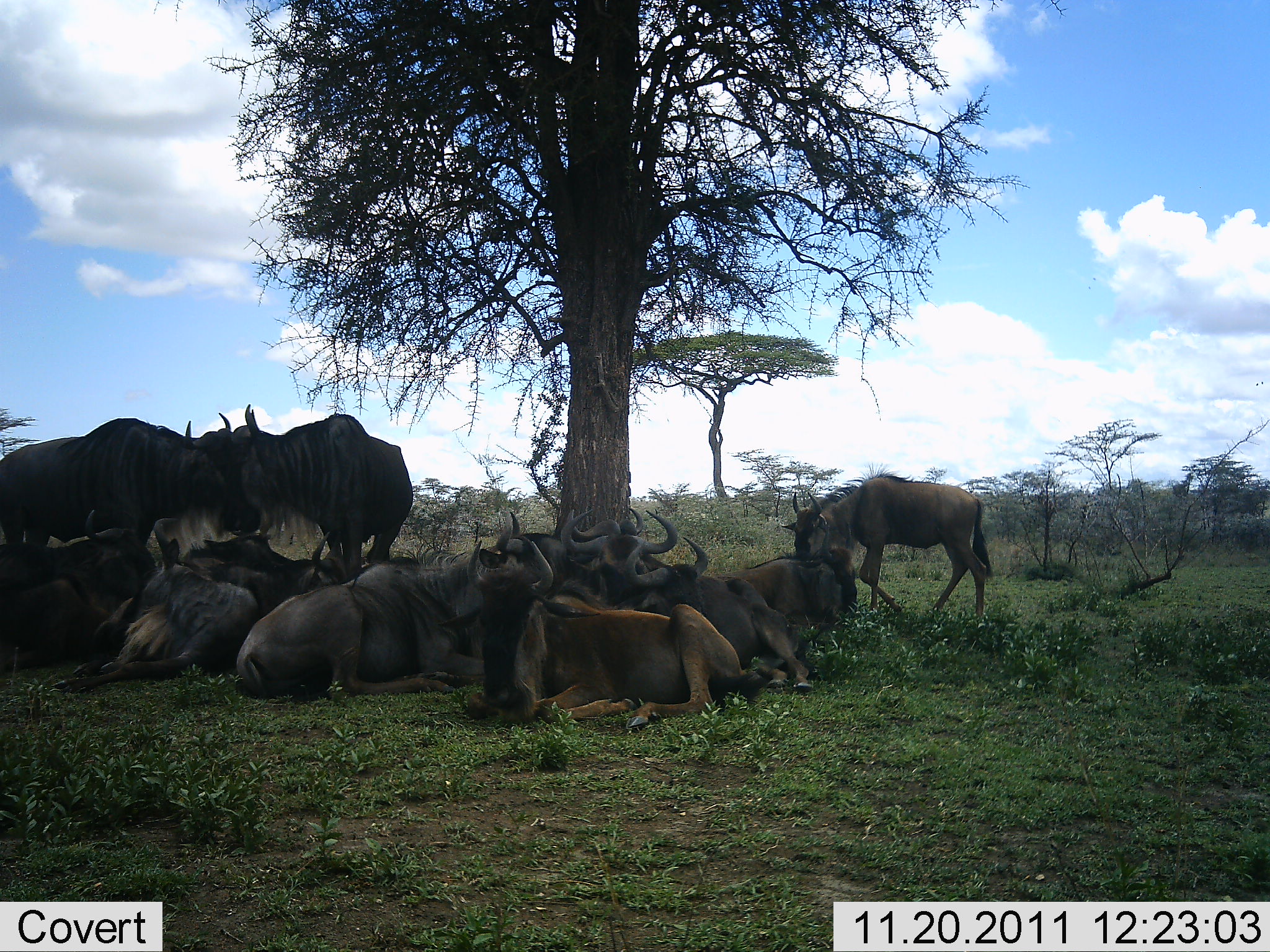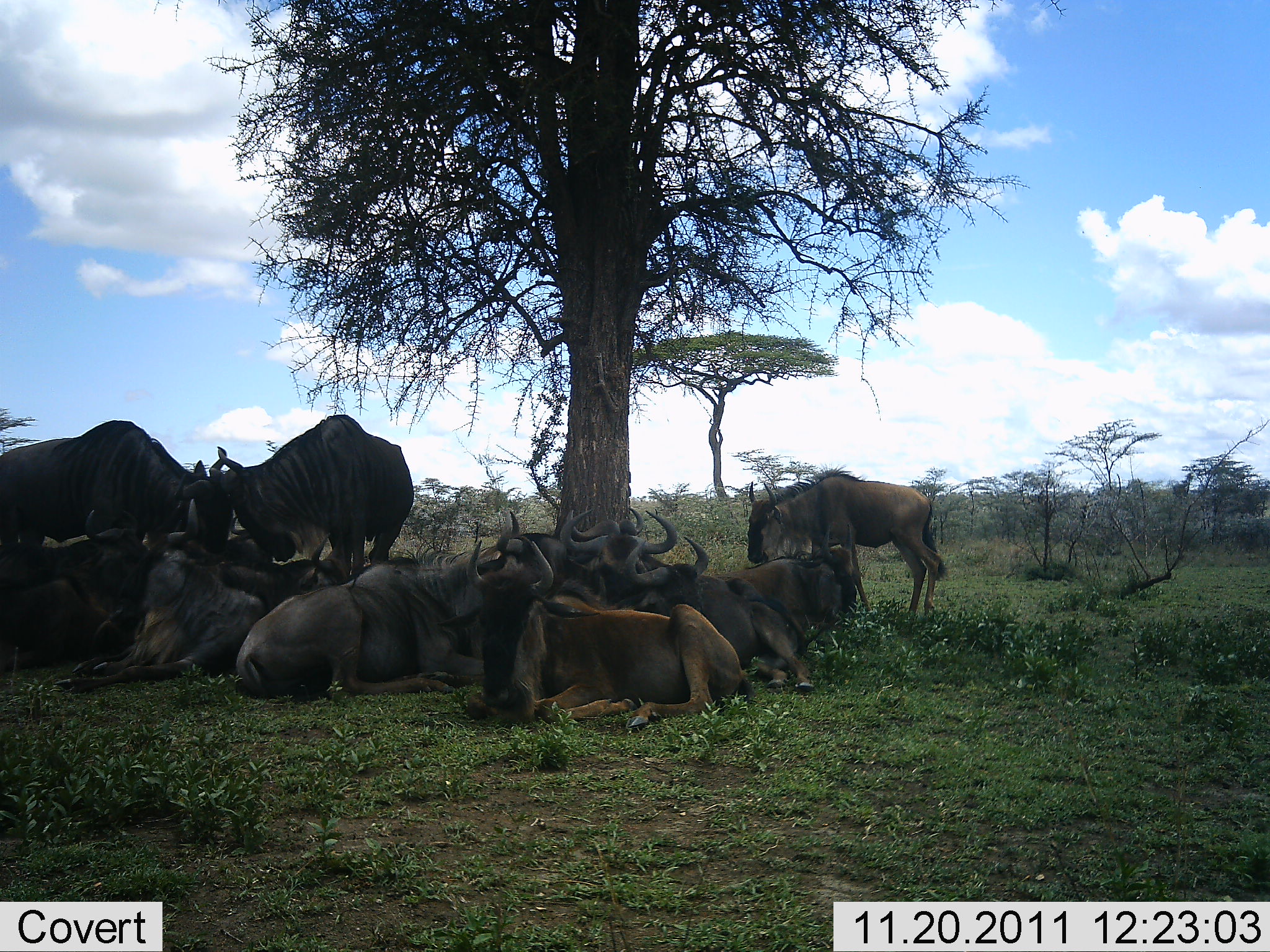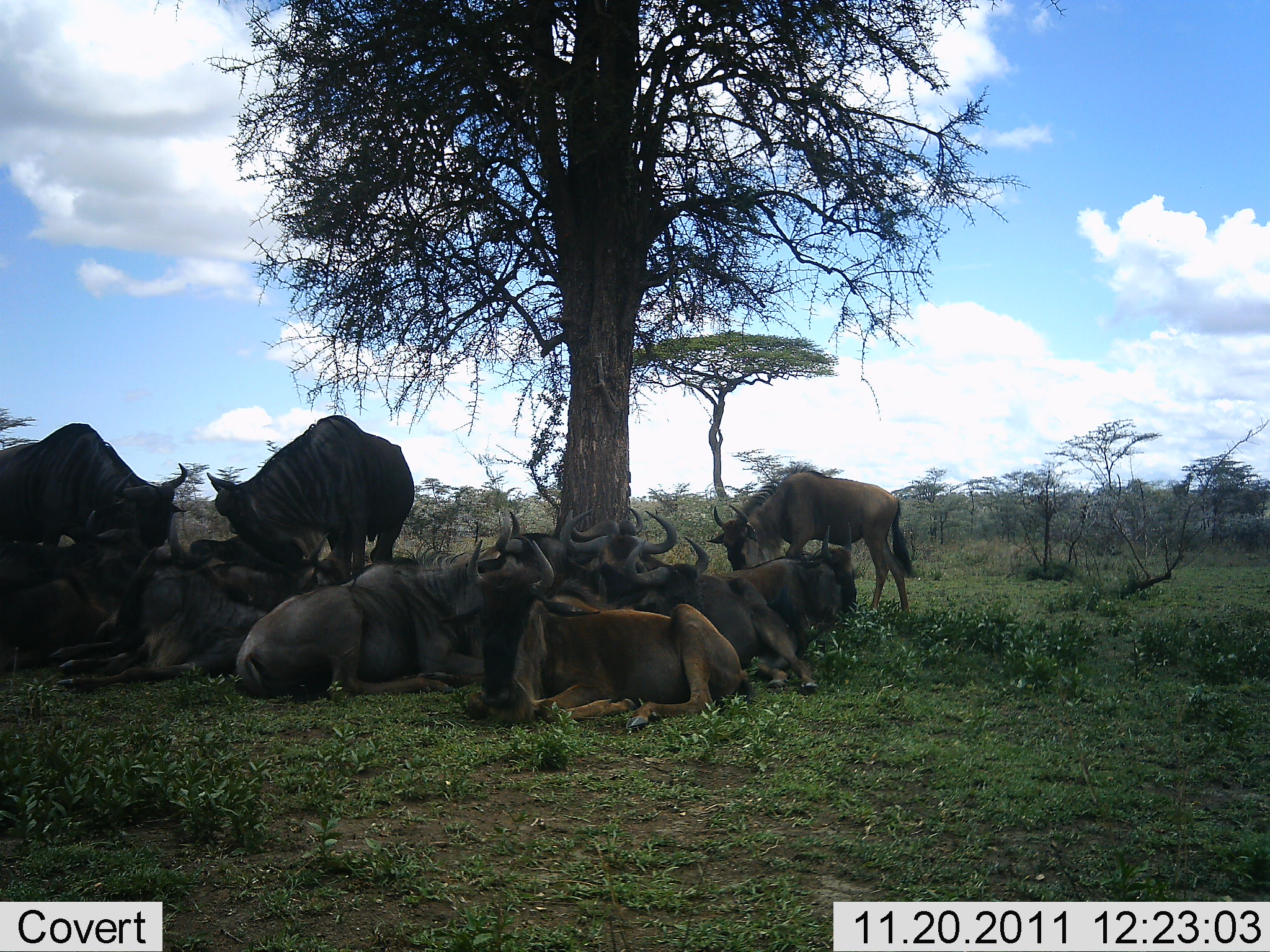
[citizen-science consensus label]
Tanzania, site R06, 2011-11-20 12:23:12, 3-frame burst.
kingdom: Animalia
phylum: Chordata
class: Mammalia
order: Artiodactyla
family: Bovidae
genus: Connochaetes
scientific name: Connochaetes taurinus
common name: blue wildebeest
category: wildebeest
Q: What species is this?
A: Wildebeest (blue wildebeest) (Connochaetes taurinus).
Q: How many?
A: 11-50.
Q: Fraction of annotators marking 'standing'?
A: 50%.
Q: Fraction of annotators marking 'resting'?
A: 94%.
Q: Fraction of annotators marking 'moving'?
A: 25%.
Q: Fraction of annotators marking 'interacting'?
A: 44%.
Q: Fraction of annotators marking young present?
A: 0%.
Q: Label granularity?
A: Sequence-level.